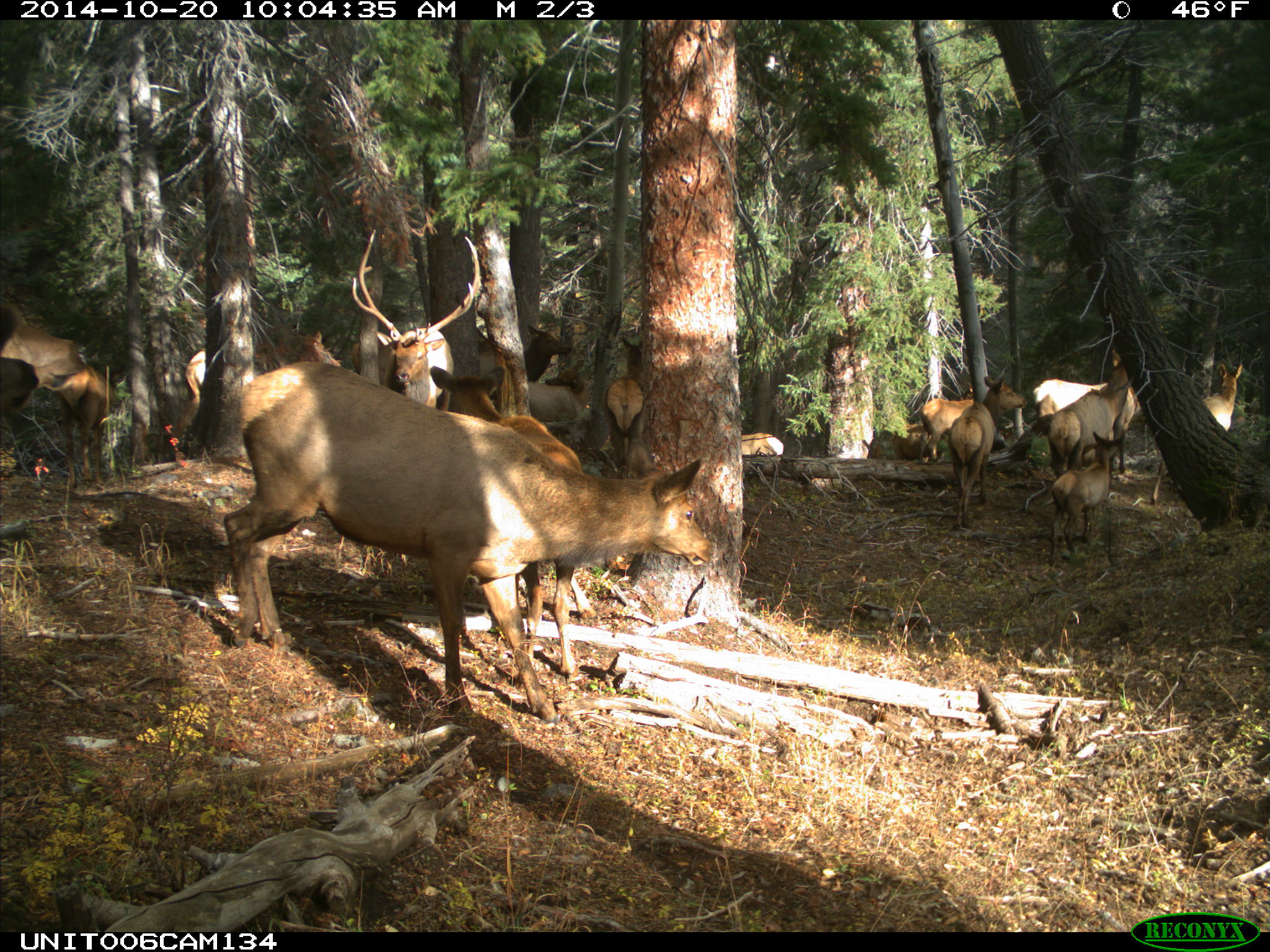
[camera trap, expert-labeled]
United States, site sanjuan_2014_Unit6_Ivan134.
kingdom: Animalia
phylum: Chordata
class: Mammalia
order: Artiodactyla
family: Cervidae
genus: Cervus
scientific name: Cervus elaphus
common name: red deer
Cervus elaphus (red deer).